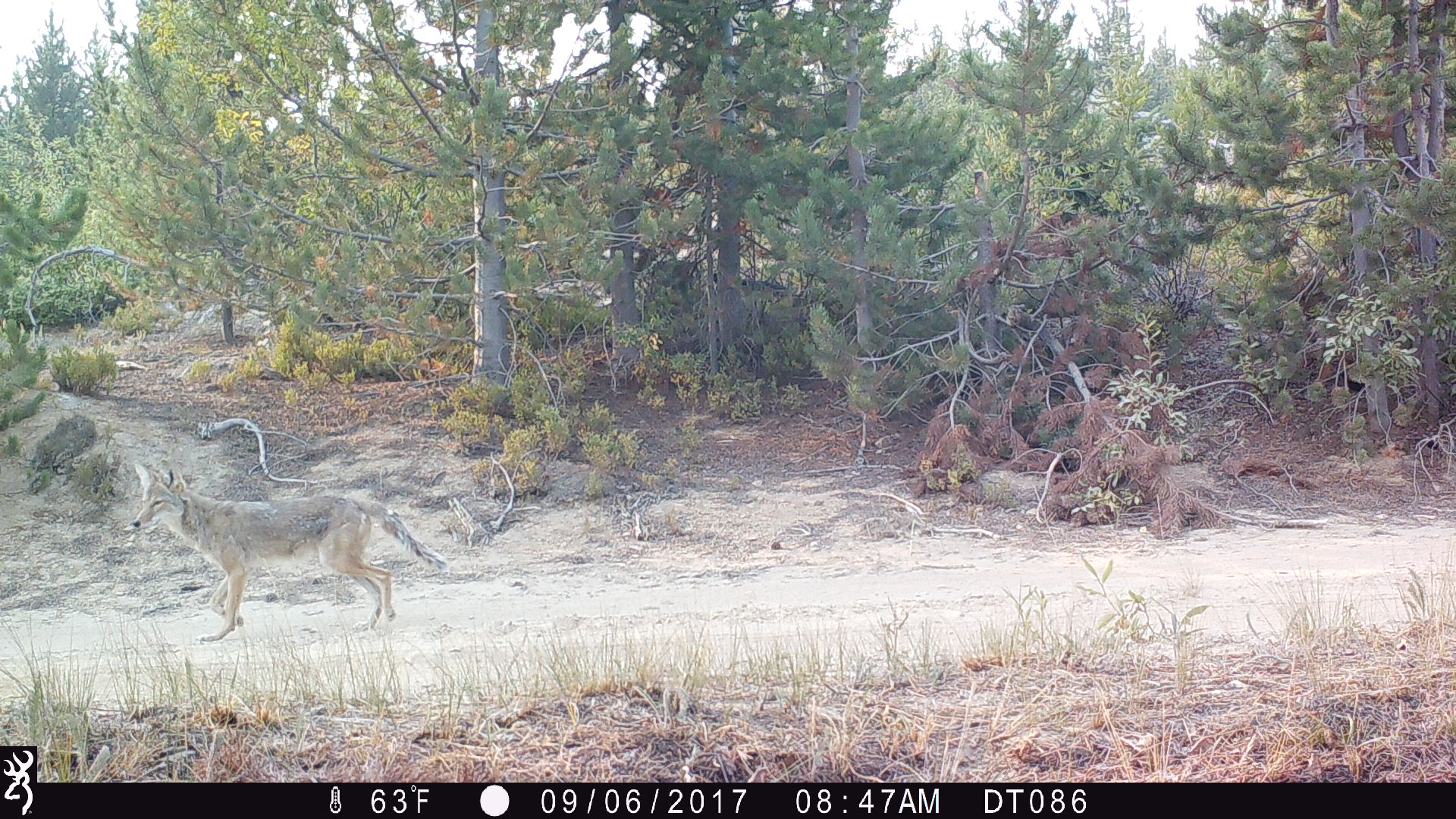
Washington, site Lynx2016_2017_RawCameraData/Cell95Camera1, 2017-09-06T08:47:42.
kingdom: Animalia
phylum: Chordata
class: Mammalia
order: Carnivora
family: Canidae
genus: Canis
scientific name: Canis latrans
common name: coyote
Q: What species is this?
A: Canis latrans (coyote).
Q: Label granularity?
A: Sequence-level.